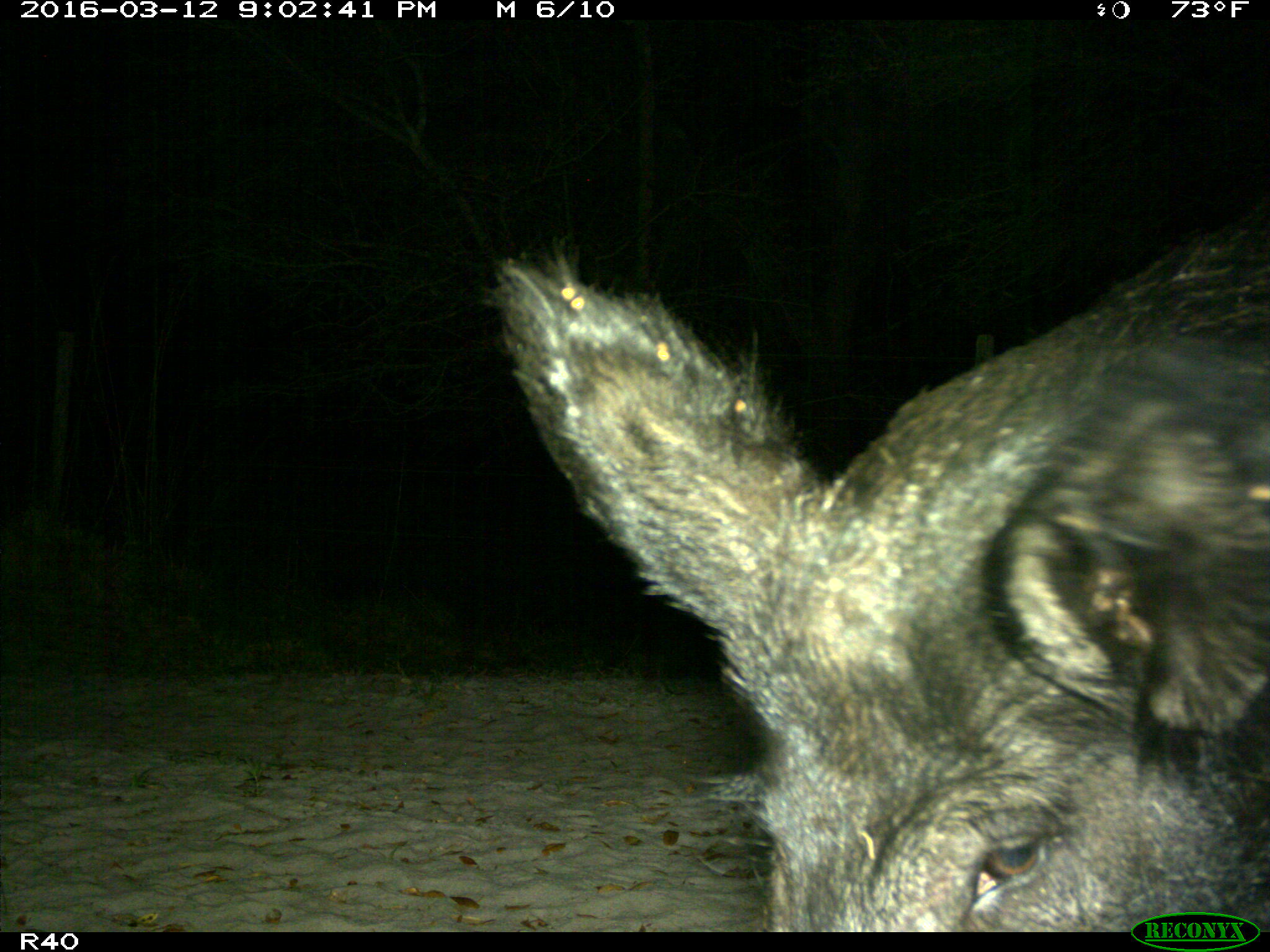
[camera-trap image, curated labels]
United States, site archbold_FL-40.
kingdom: Animalia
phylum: Chordata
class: Mammalia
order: Artiodactyla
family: Suidae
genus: Sus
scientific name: Sus scrofa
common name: wild boar